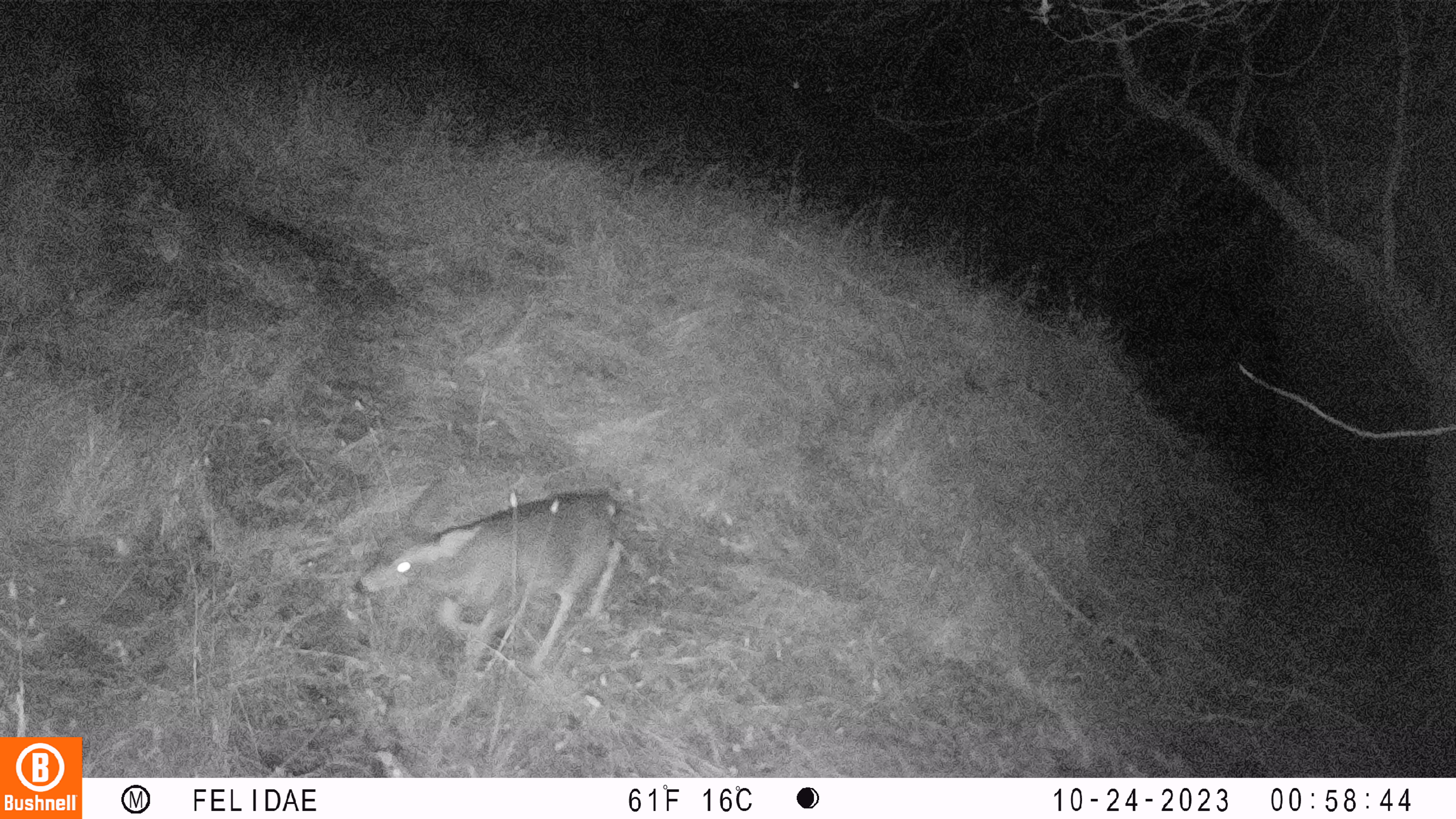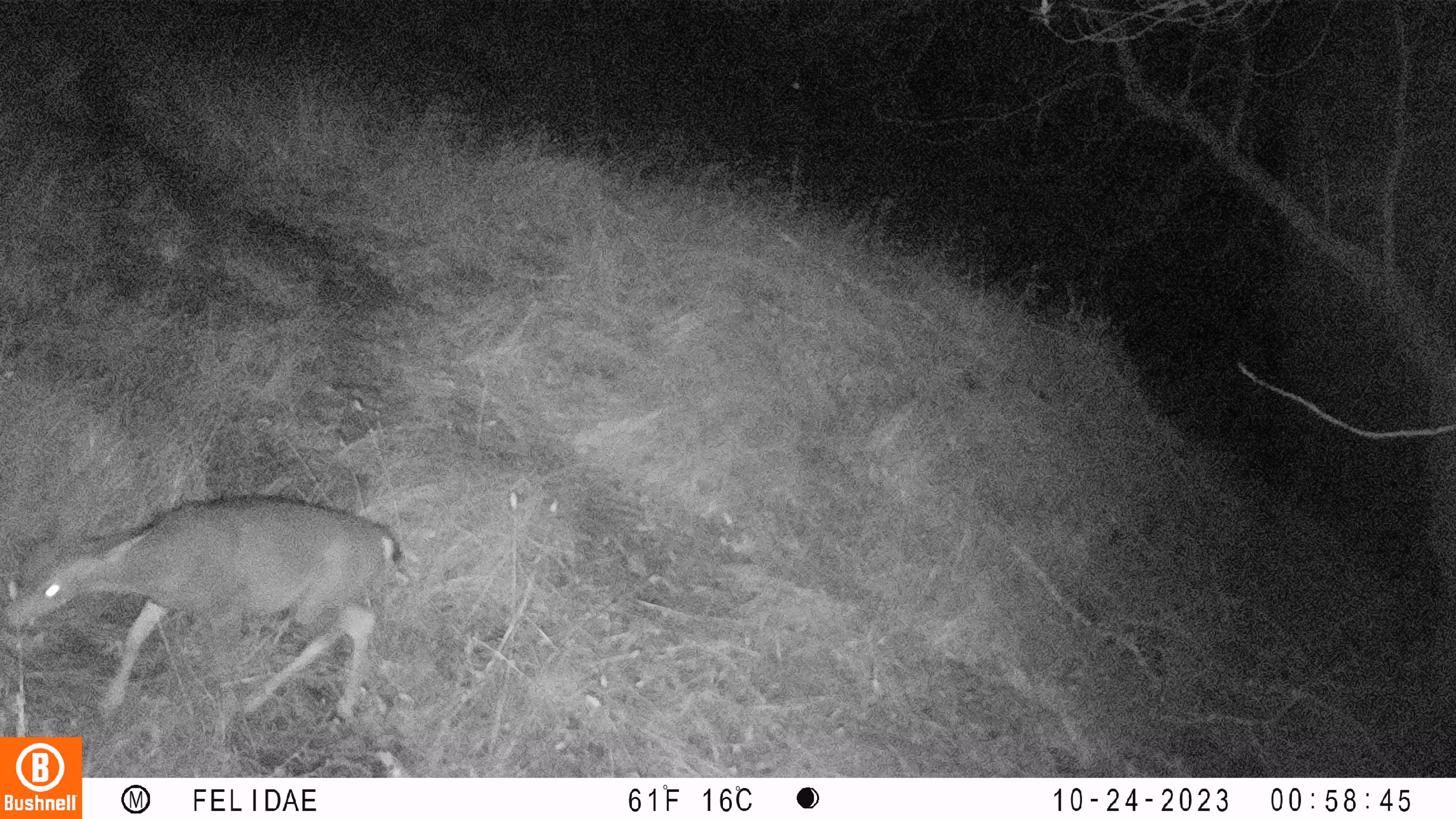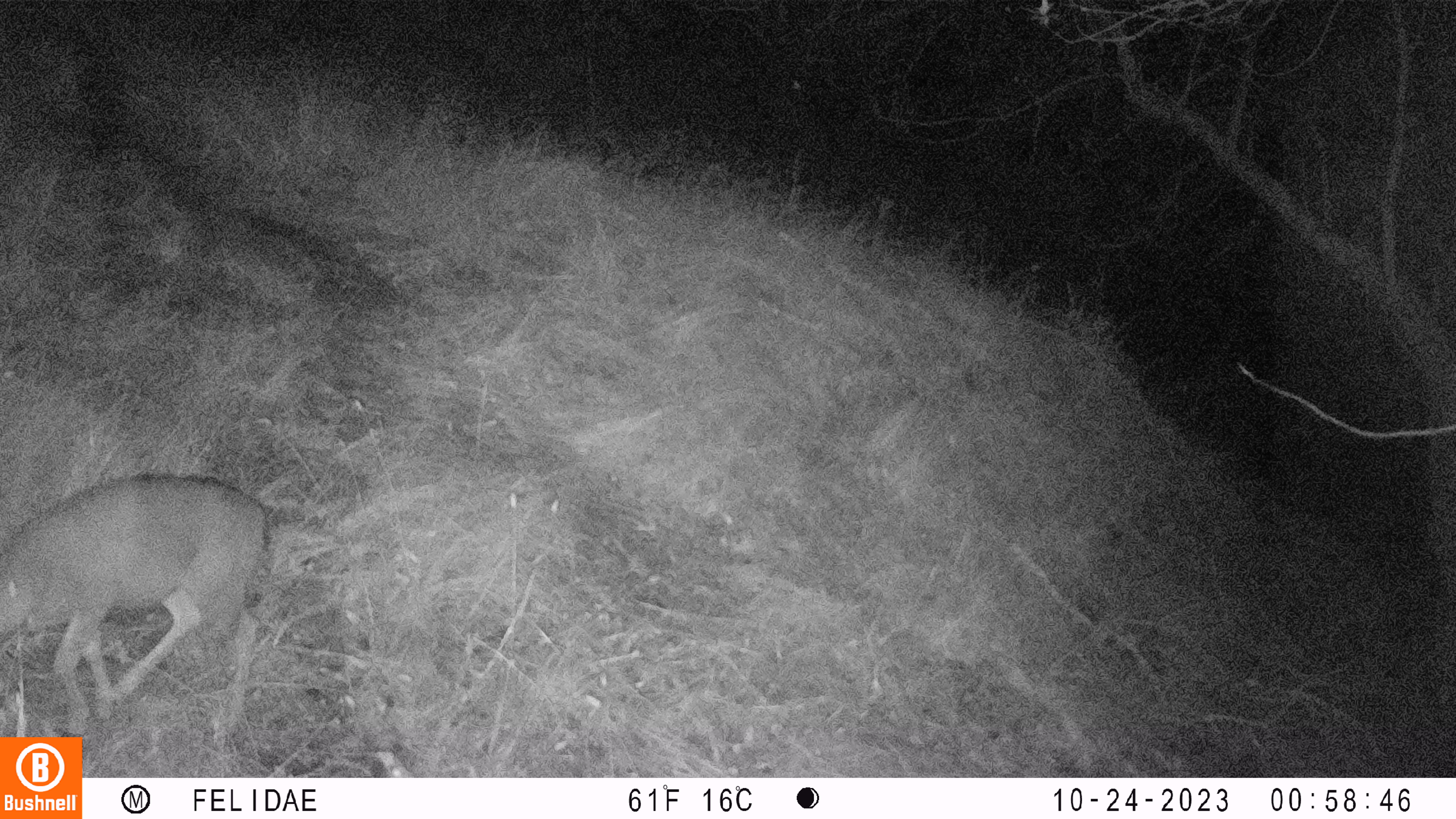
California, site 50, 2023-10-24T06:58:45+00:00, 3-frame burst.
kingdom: Animalia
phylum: Chordata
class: Mammalia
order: Artiodactyla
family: Cervidae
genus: Odocoileus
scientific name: Odocoileus hemionus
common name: mule deer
Mule deer (Odocoileus hemionus).